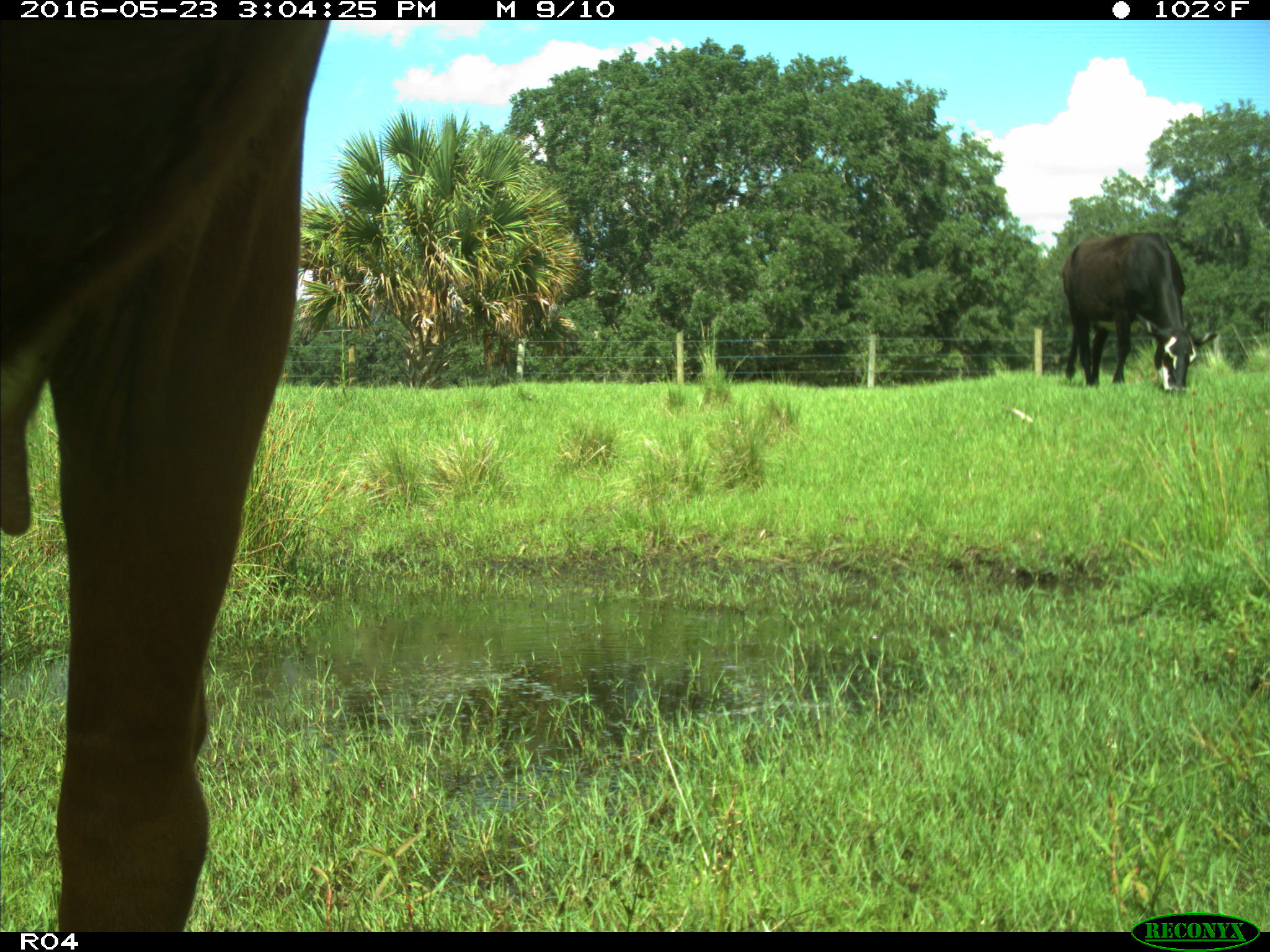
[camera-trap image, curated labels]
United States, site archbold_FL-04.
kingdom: Animalia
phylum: Chordata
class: Mammalia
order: Artiodactyla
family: Bovidae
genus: Bos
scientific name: Bos taurus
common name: domestic cow